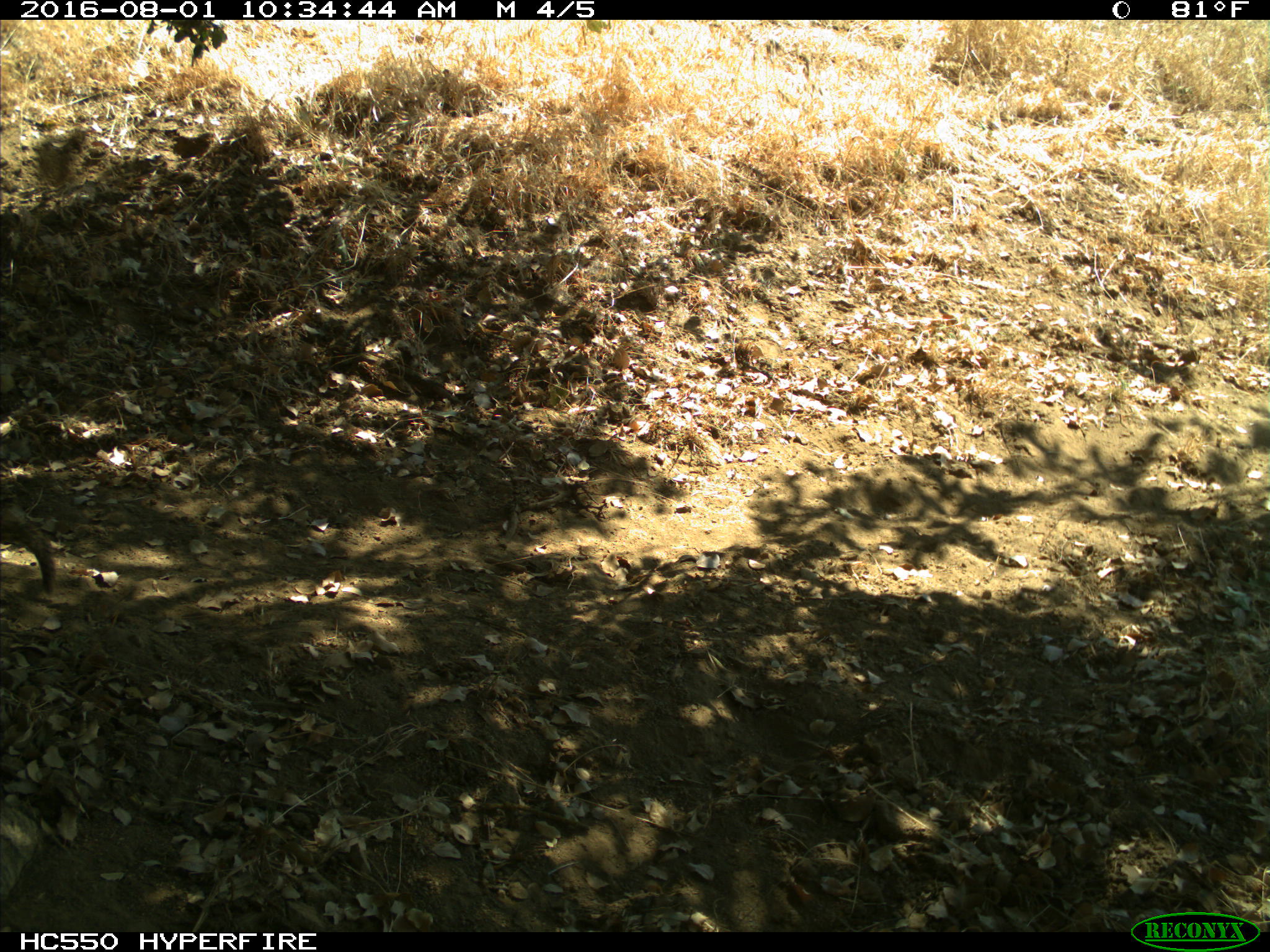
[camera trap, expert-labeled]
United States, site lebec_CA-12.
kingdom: Animalia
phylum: Chordata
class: Mammalia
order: Rodentia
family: Sciuridae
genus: Otospermophilus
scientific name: Otospermophilus beecheyi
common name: california ground squirrel